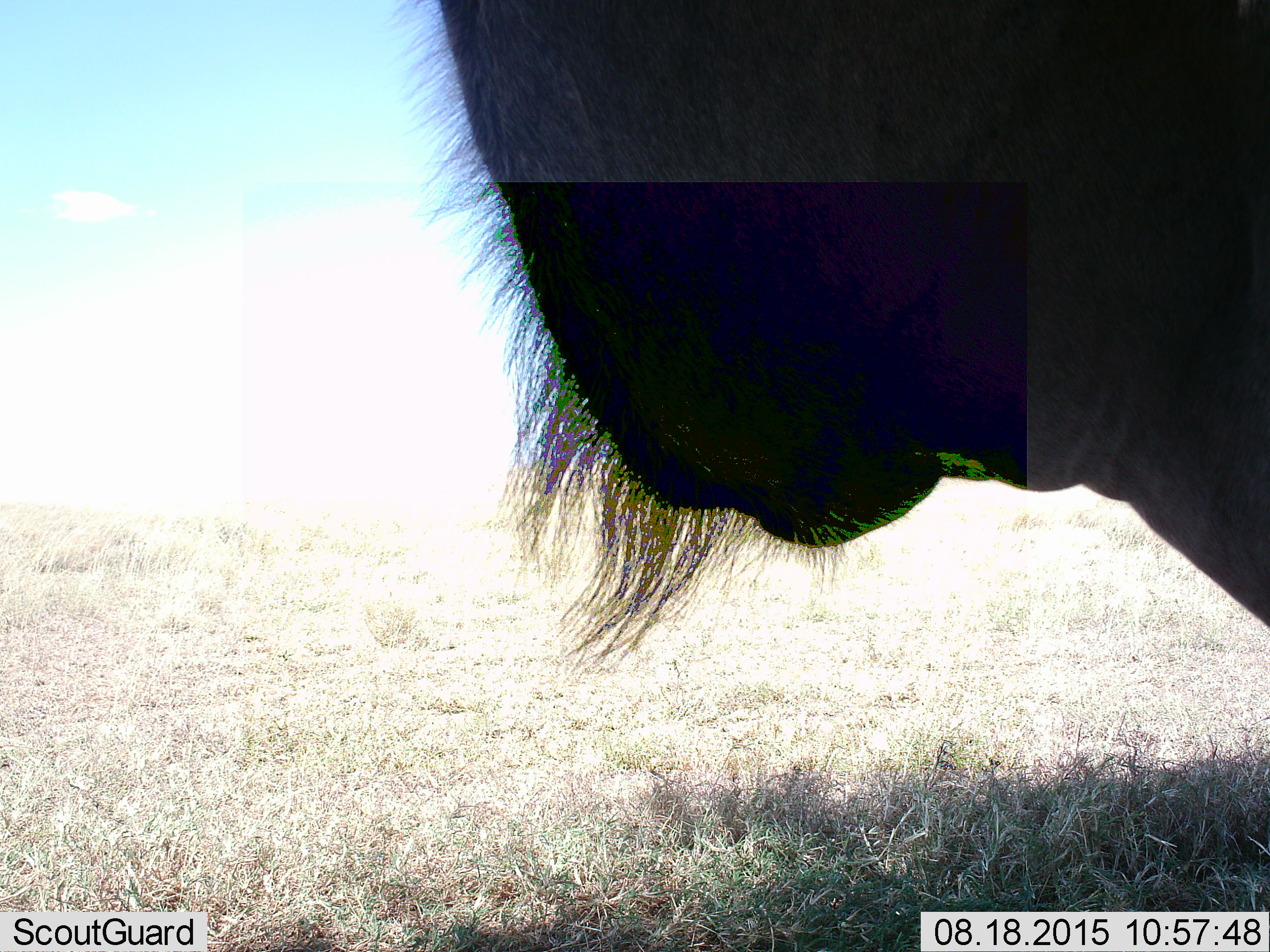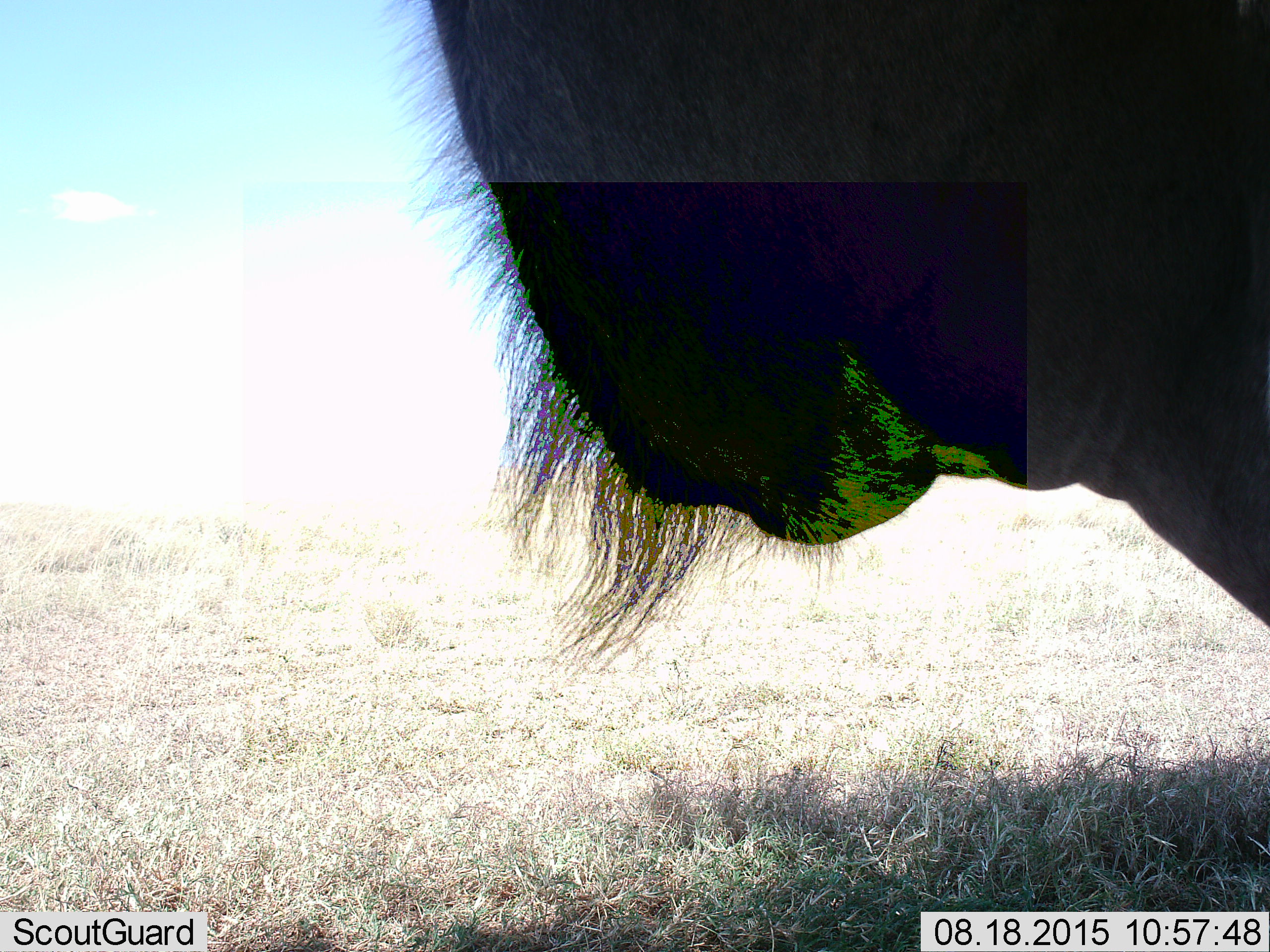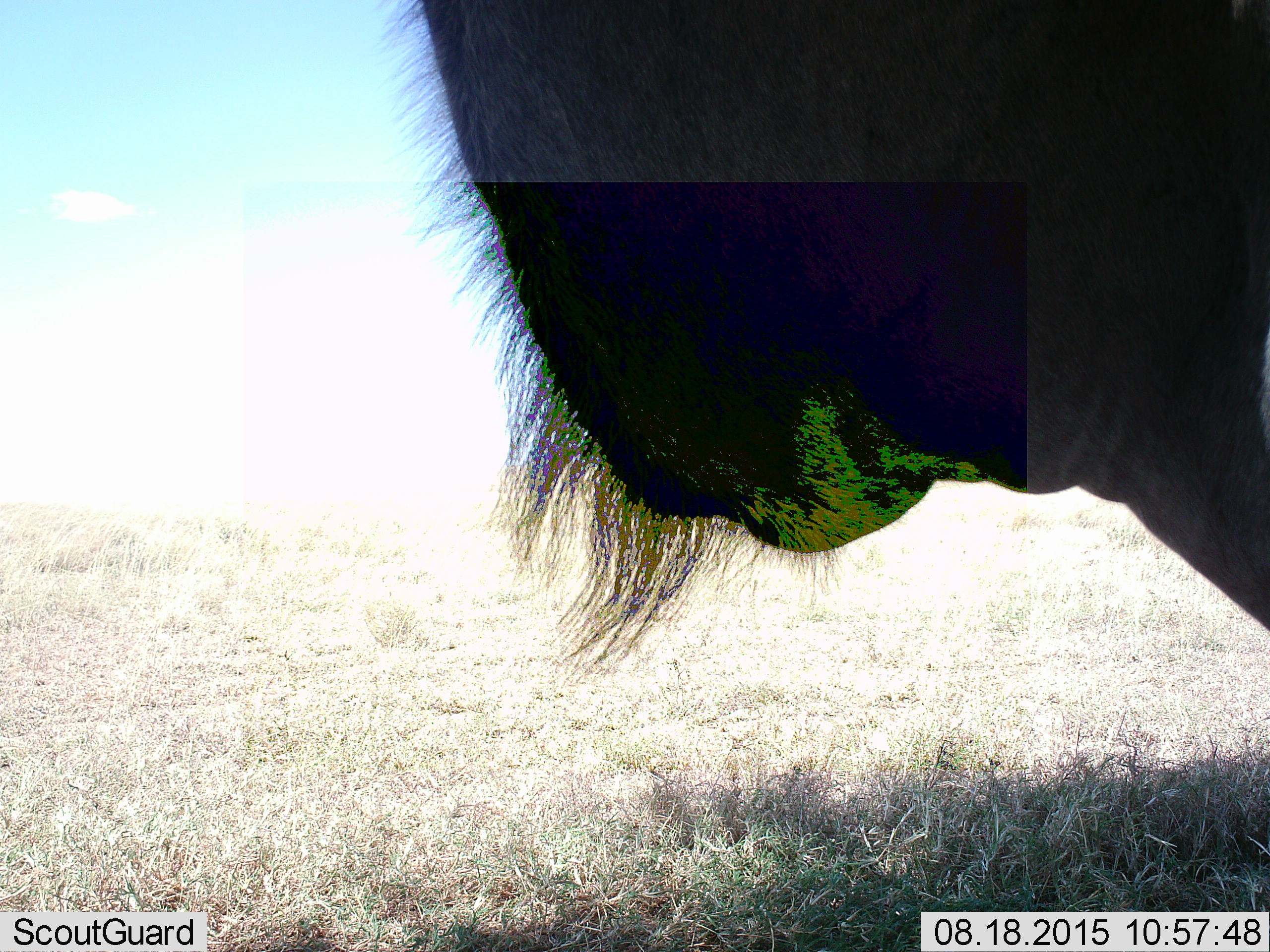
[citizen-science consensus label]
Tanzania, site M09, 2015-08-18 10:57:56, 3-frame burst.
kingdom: Animalia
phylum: Chordata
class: Mammalia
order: Artiodactyla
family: Bovidae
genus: Connochaetes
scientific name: Connochaetes taurinus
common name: blue wildebeest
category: wildebeest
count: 1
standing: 100%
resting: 0%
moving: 0%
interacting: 0%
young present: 0%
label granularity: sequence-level